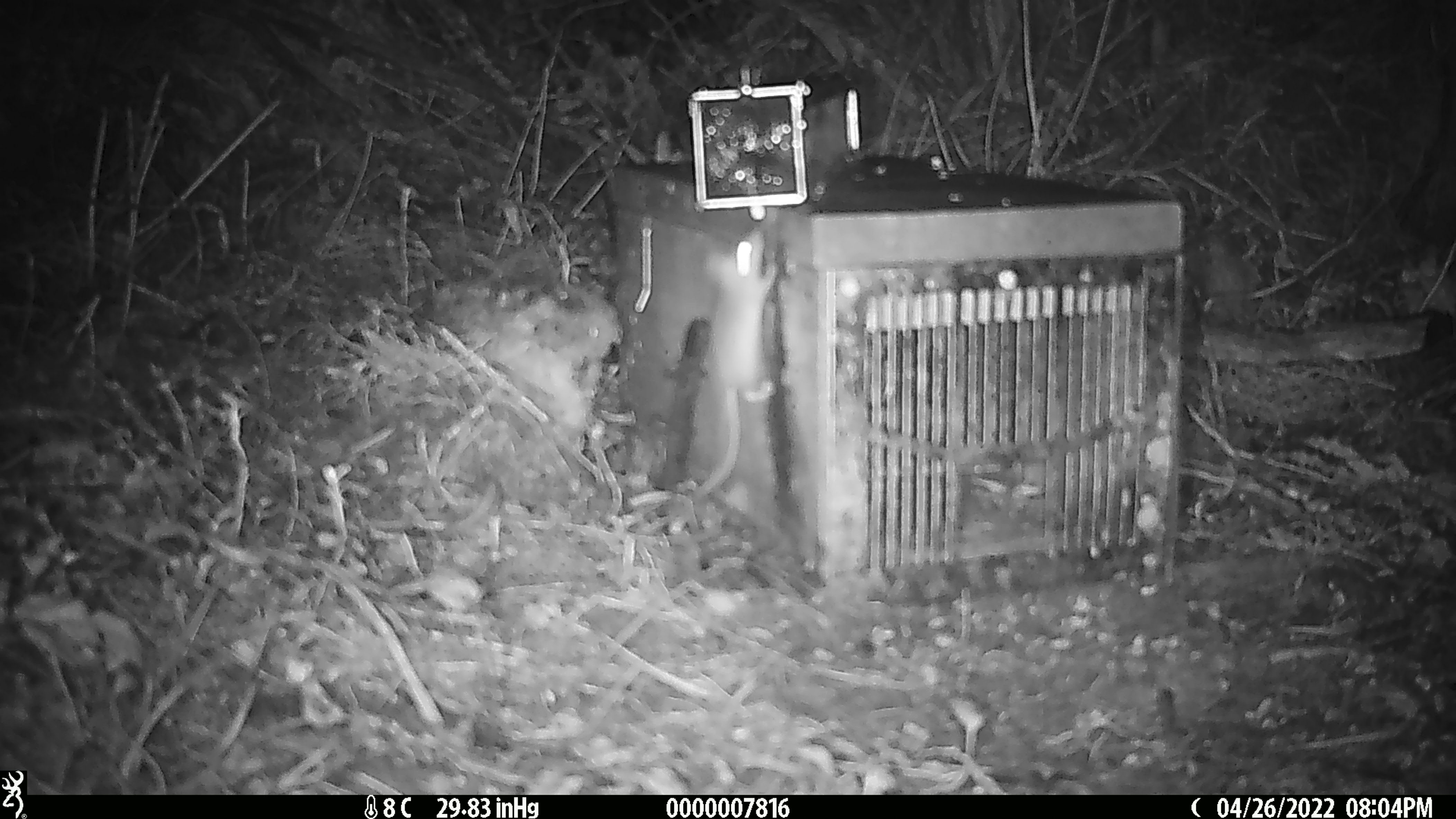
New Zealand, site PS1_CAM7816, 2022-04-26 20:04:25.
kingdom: Animalia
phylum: Chordata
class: Mammalia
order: Rodentia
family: Muridae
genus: Mus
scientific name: Mus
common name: mouse